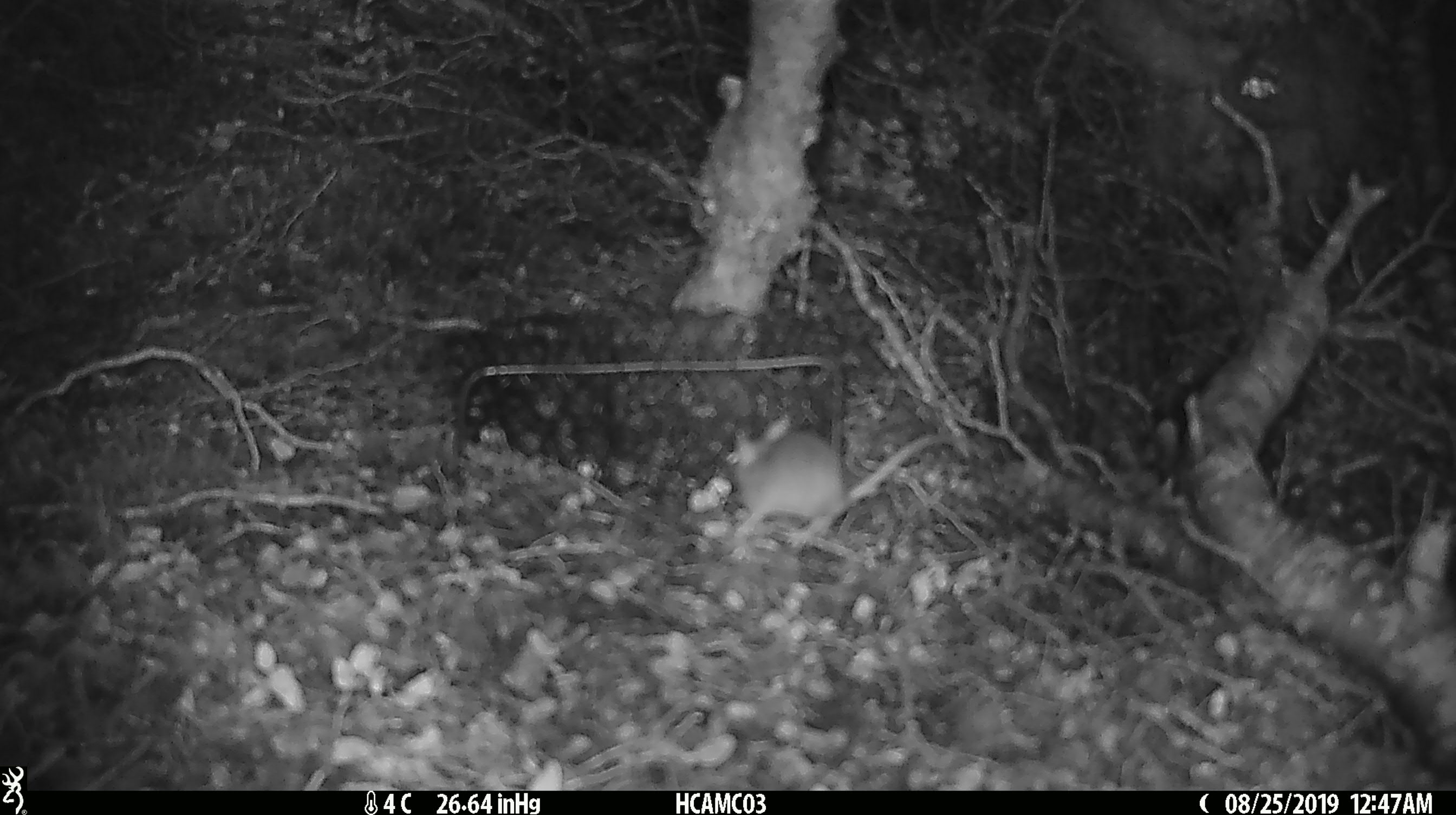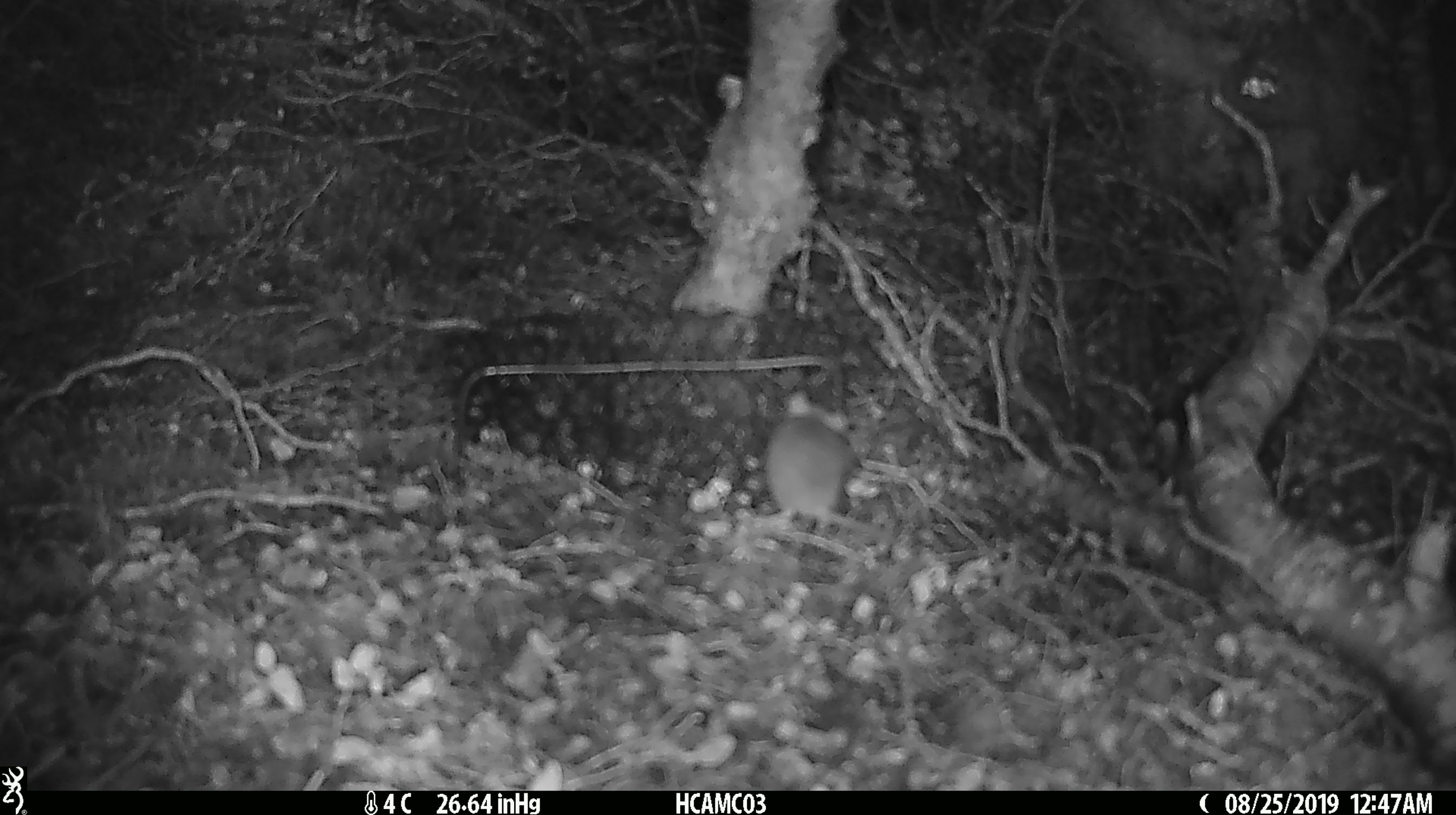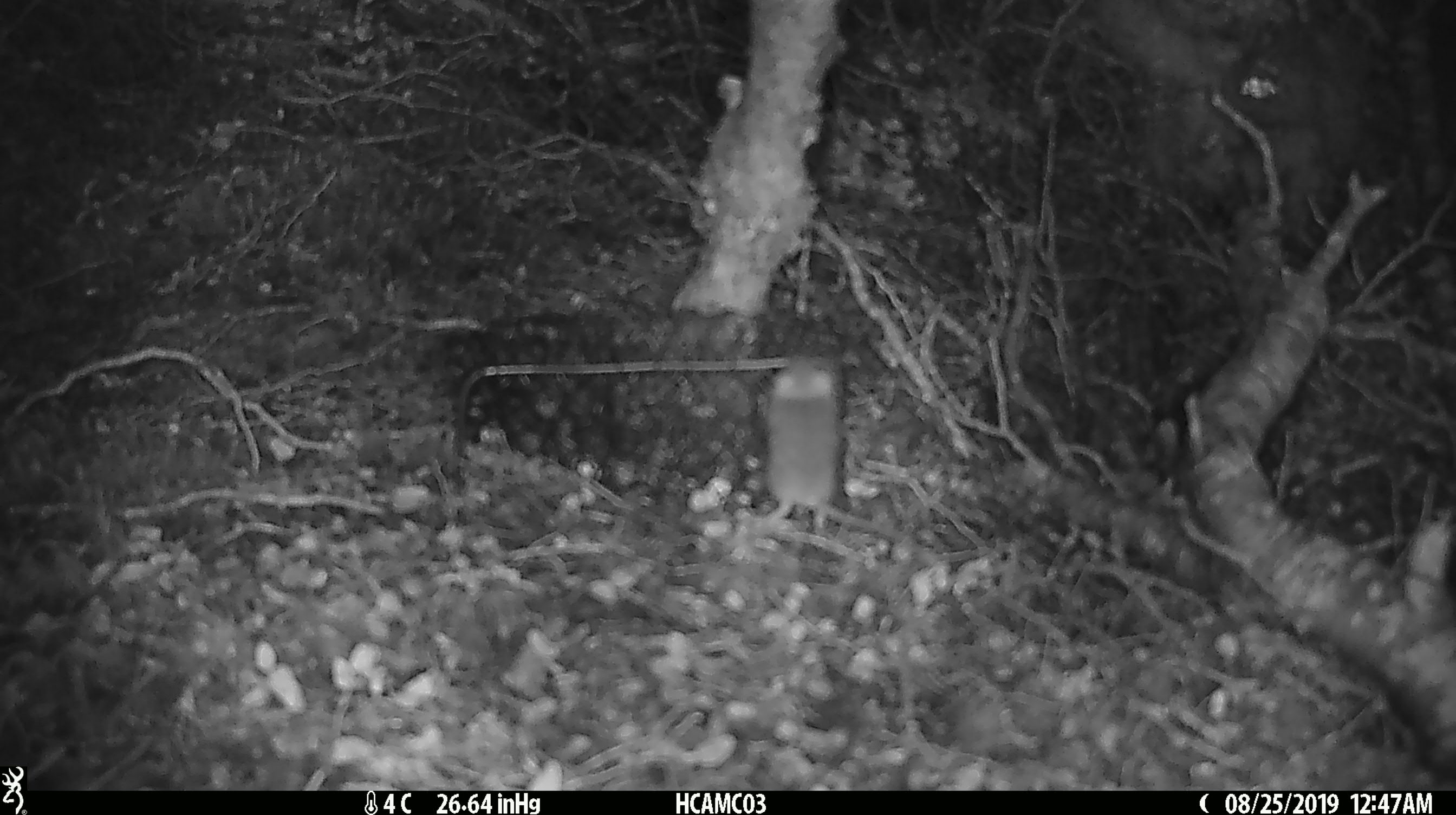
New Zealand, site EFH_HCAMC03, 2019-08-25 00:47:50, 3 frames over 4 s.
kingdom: Animalia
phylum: Chordata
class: Mammalia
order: Rodentia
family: Muridae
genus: Mus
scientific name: Mus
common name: mouse